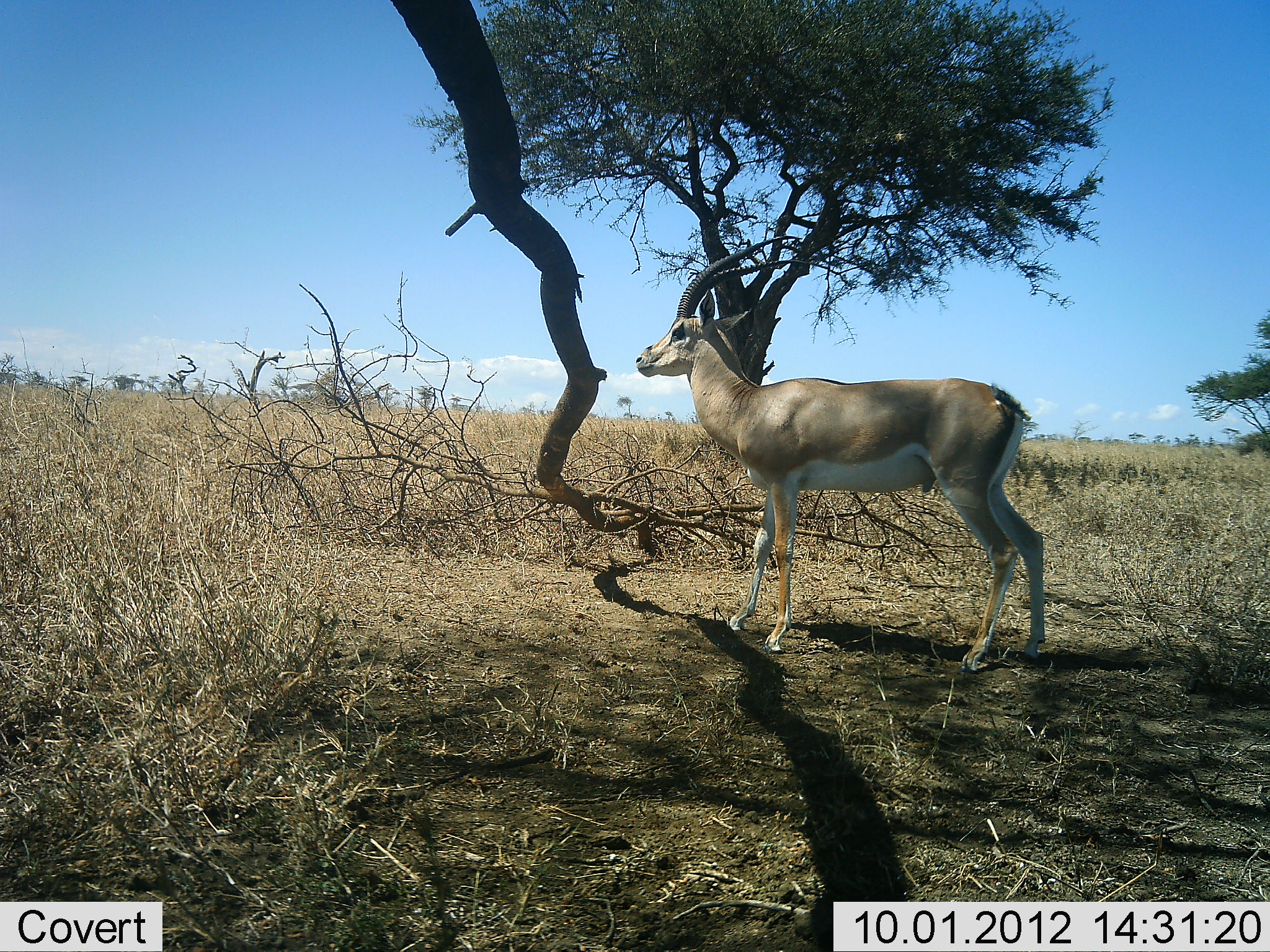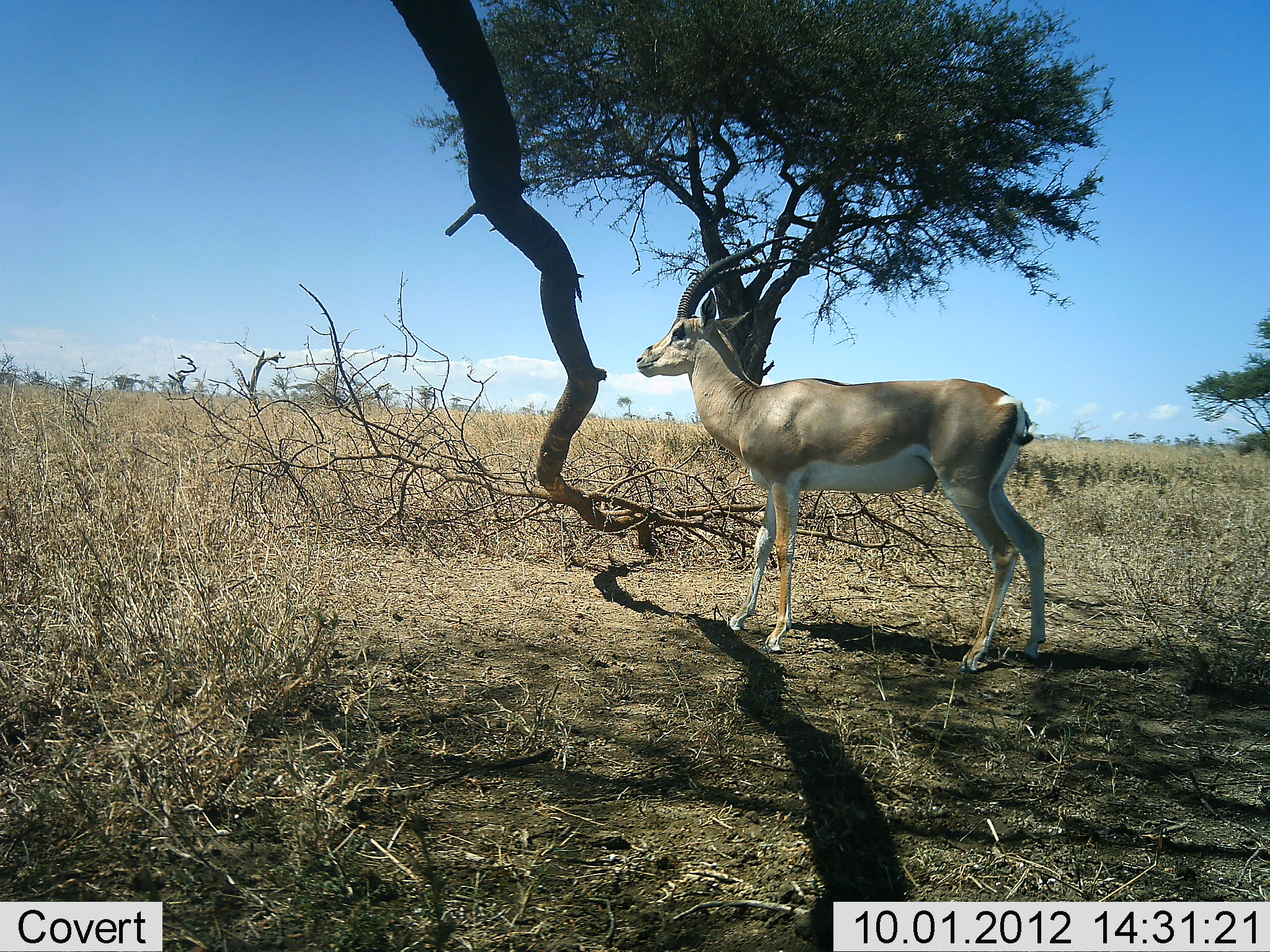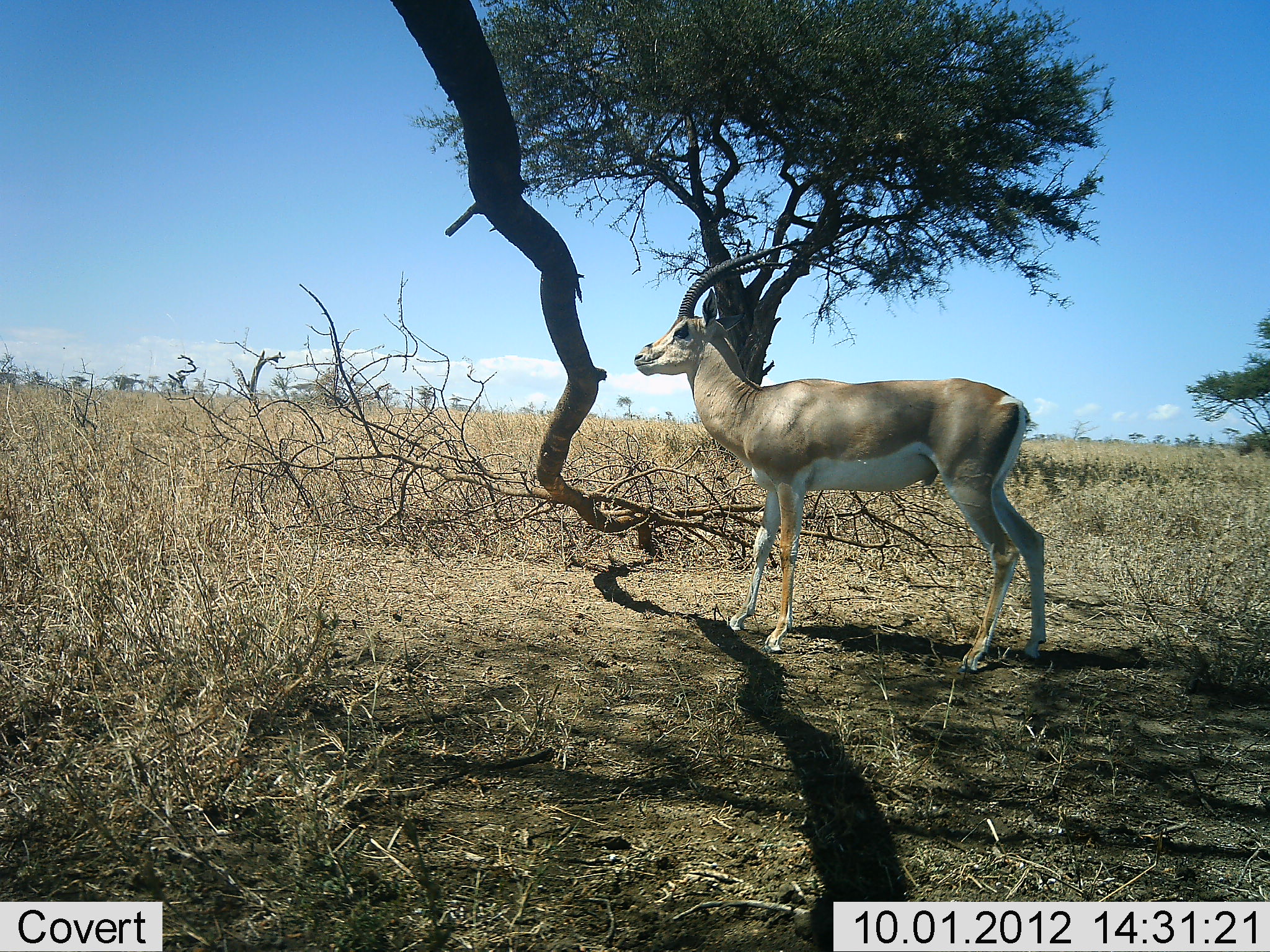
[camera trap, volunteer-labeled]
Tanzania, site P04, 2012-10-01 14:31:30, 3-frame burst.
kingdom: Animalia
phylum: Chordata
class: Mammalia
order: Artiodactyla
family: Bovidae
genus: Nanger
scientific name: Nanger granti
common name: grant's gazelle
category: gazellegrants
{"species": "gazellegrants (grant's gazelle) (Nanger granti)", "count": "1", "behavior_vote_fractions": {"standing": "100%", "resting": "0%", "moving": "0%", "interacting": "0%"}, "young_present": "0%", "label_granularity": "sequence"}